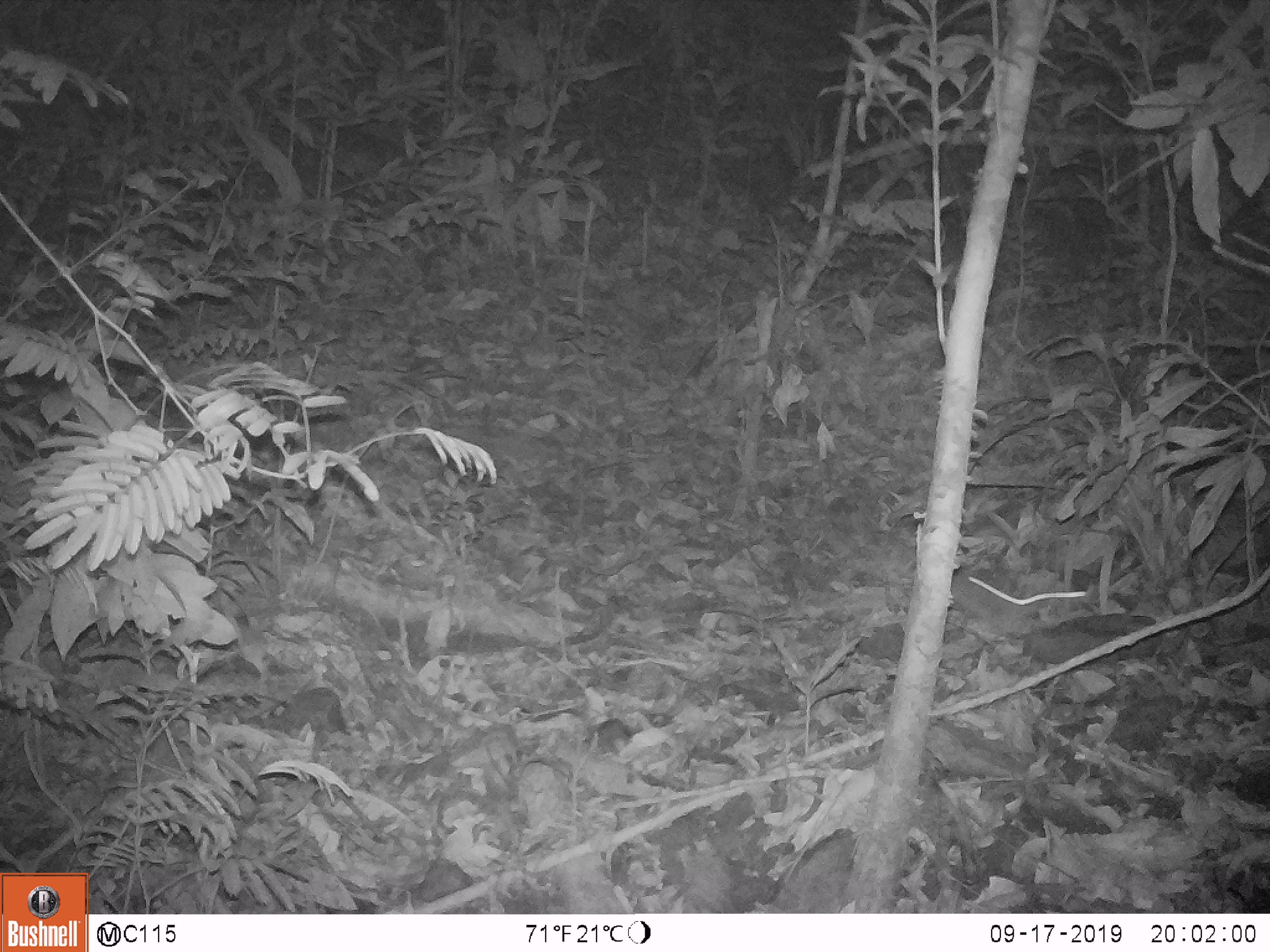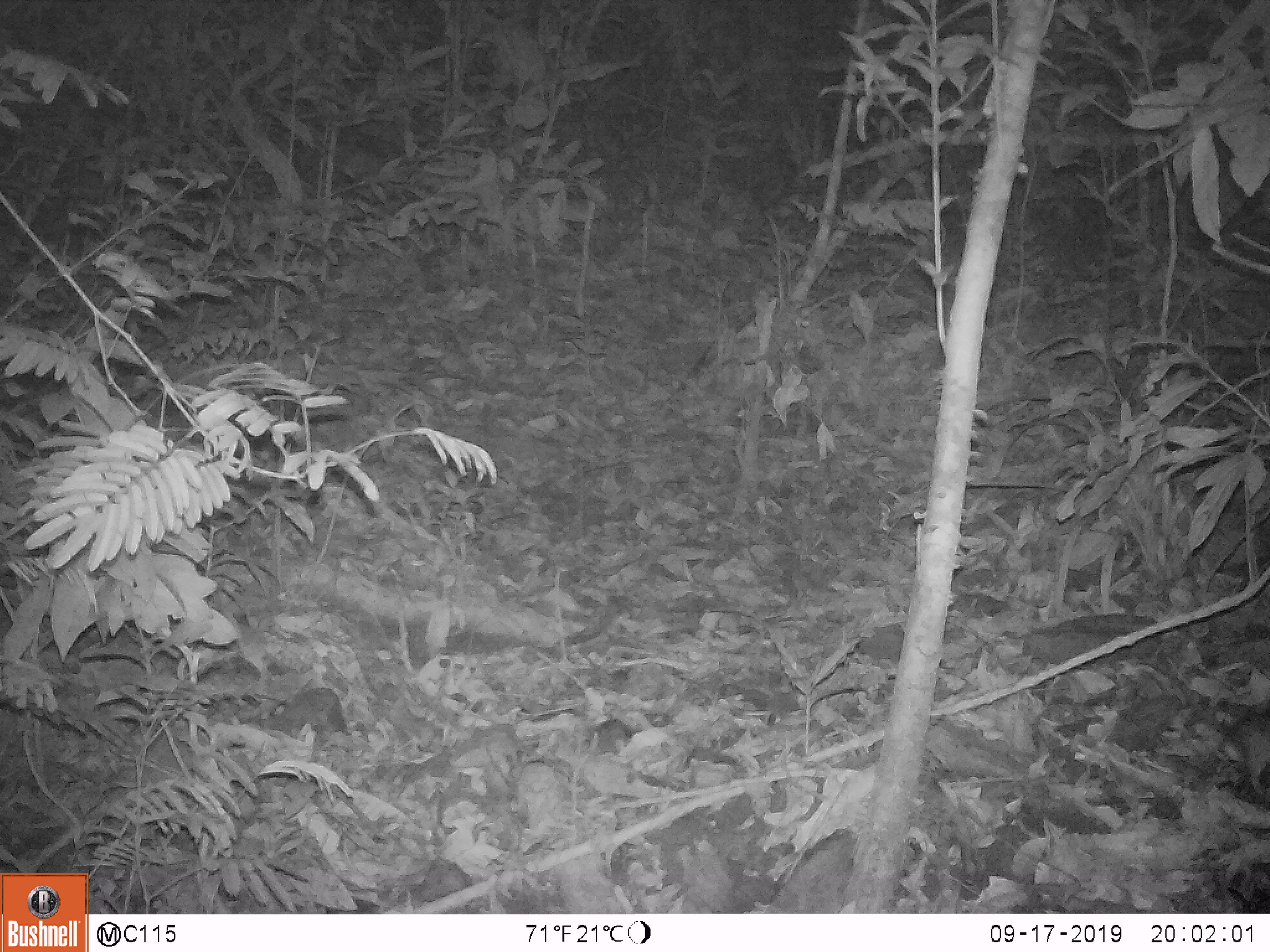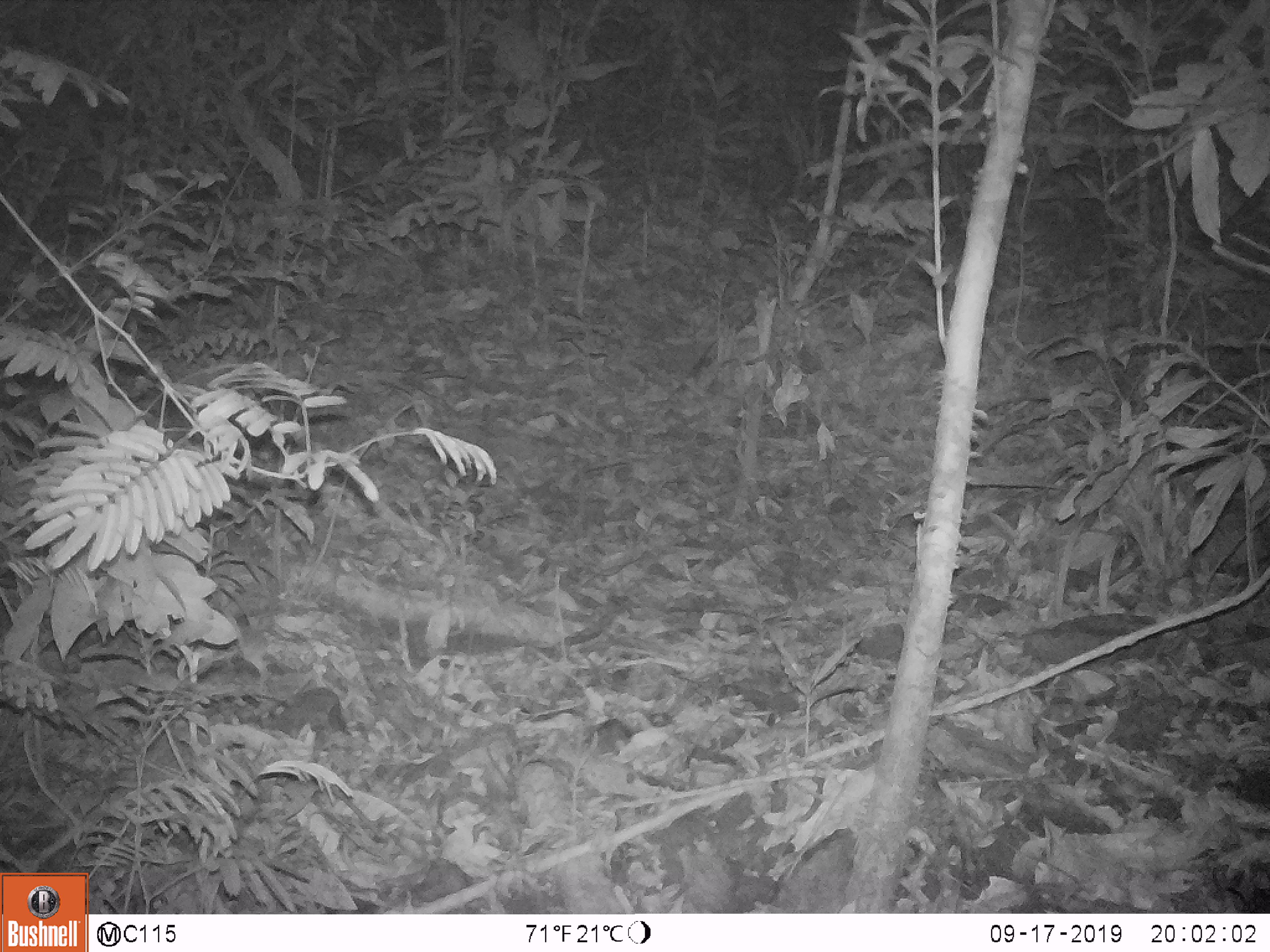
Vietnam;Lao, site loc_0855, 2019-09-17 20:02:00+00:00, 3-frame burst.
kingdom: Animalia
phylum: Chordata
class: Mammalia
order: Rodentia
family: Muridae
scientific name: Muridae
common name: old-world mice and rats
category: unidentified murid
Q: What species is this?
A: Unidentified murid (old-world mice and rats) (Muridae).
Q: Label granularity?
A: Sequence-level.